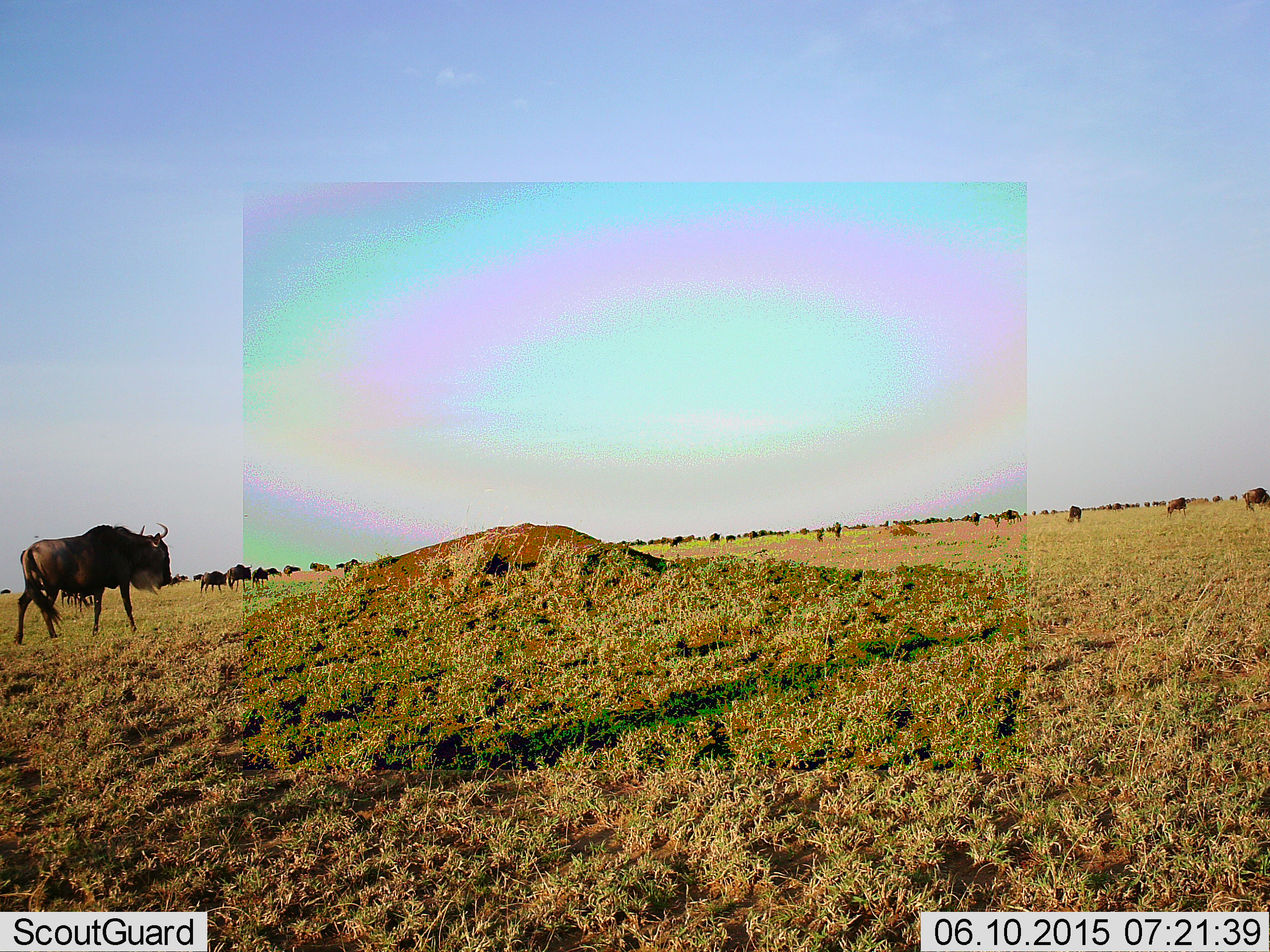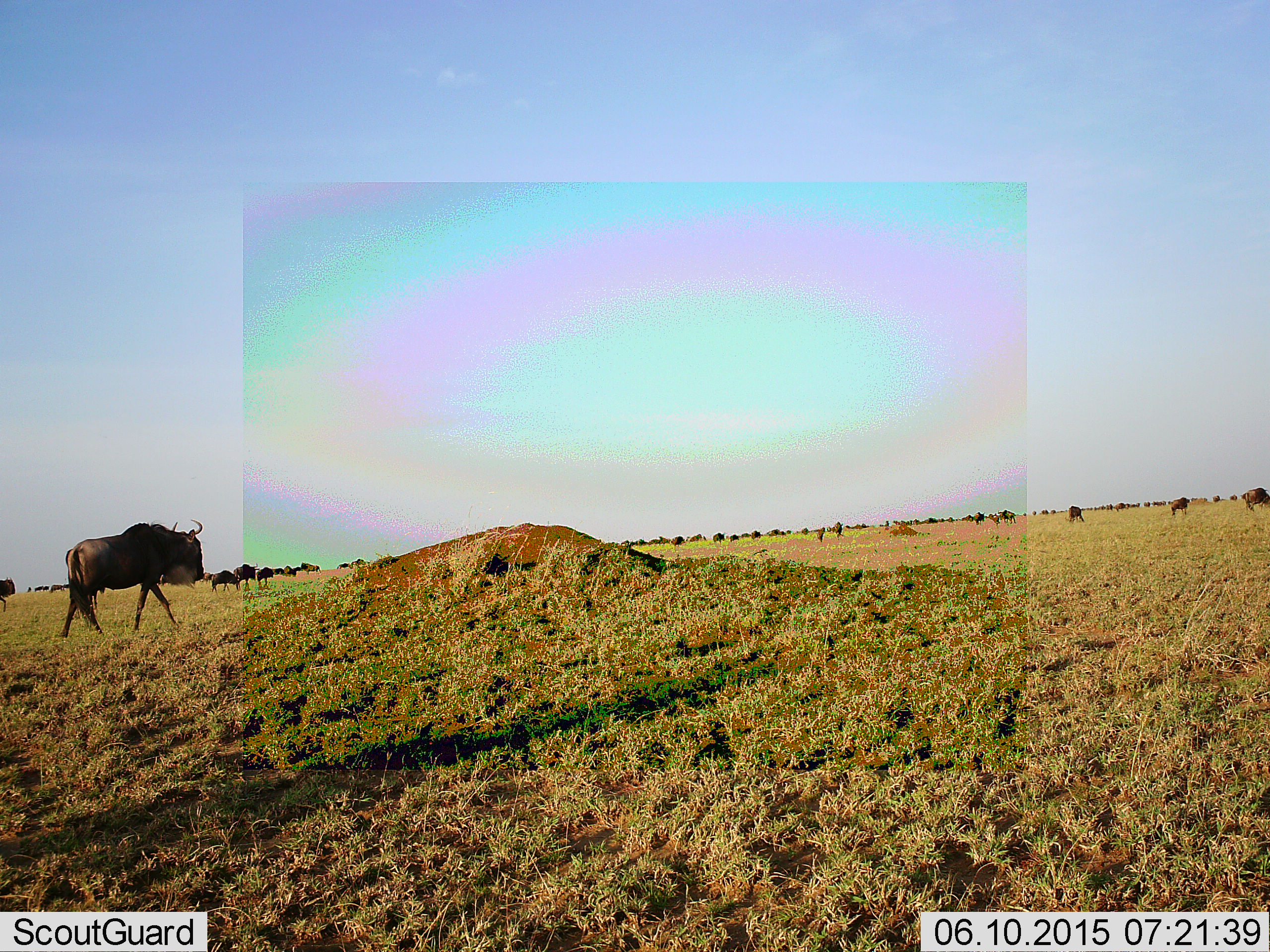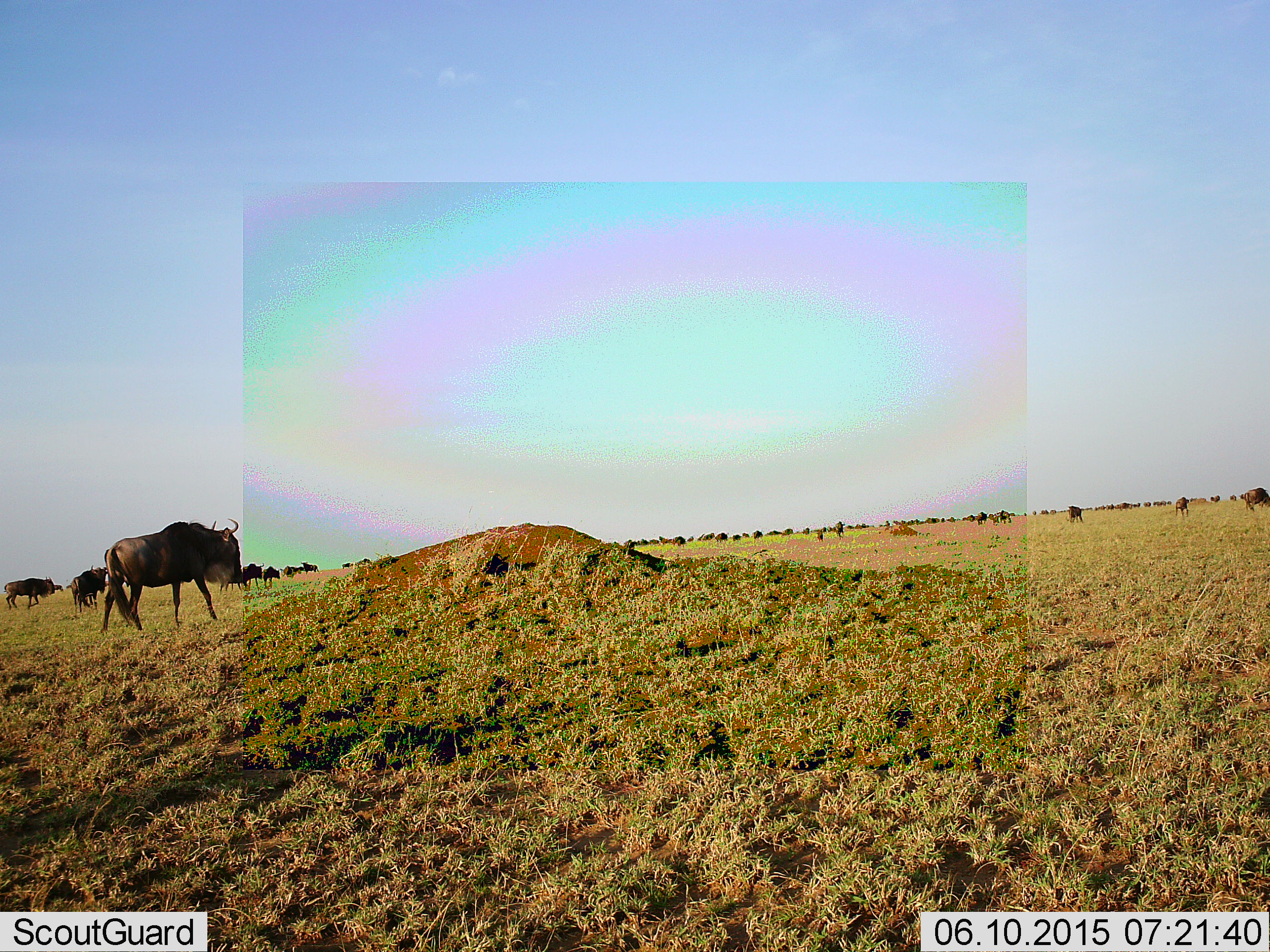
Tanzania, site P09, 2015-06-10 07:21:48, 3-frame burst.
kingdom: Animalia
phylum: Chordata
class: Mammalia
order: Artiodactyla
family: Bovidae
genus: Connochaetes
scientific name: Connochaetes taurinus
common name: blue wildebeest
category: wildebeest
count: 51+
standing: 70%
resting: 10%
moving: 90%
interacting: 10%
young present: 0%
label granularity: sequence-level